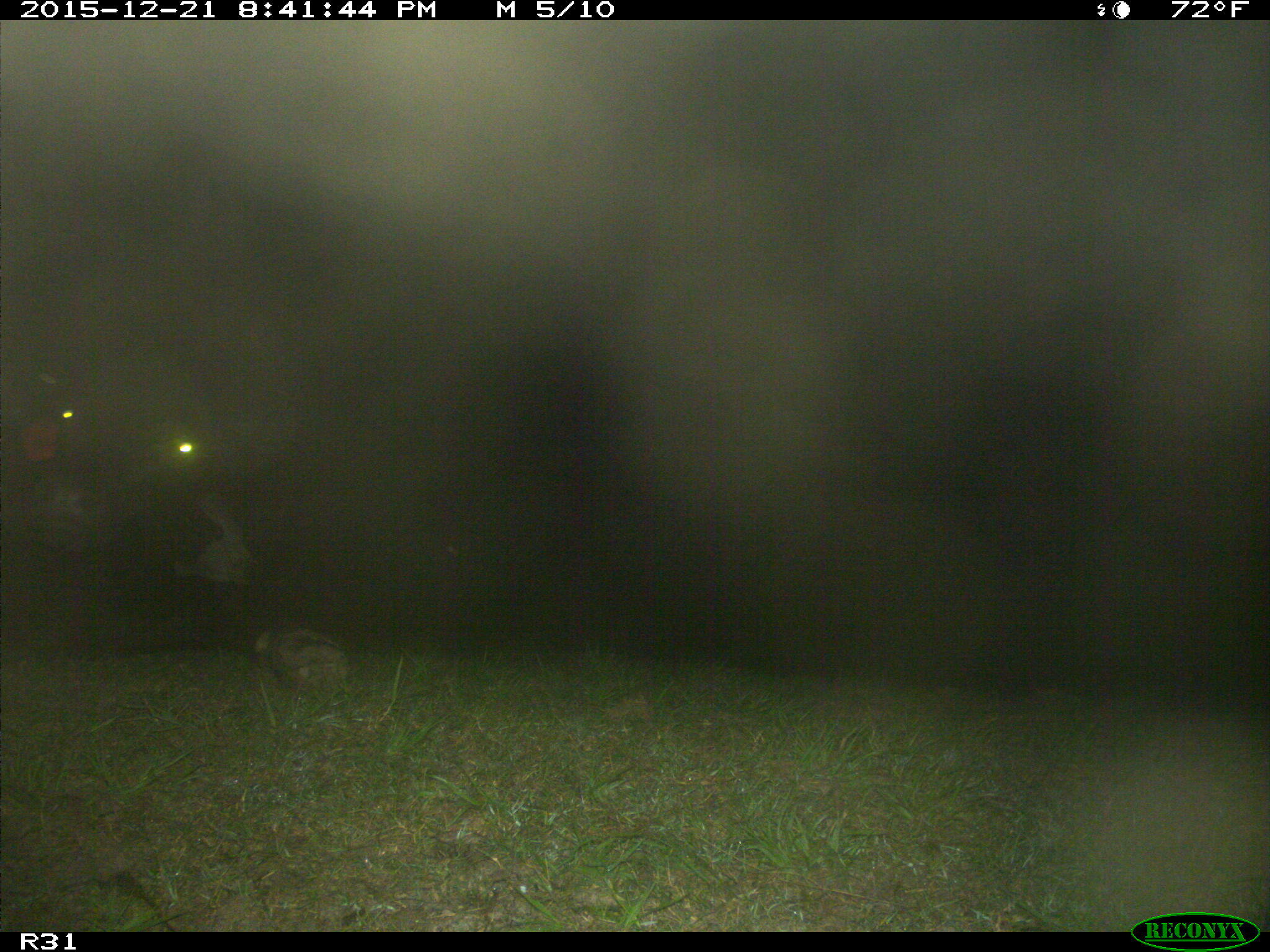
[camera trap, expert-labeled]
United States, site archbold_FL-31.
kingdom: Animalia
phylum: Chordata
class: Mammalia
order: Artiodactyla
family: Bovidae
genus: Bos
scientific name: Bos taurus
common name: domestic cow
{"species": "Bos taurus (domestic cow)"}